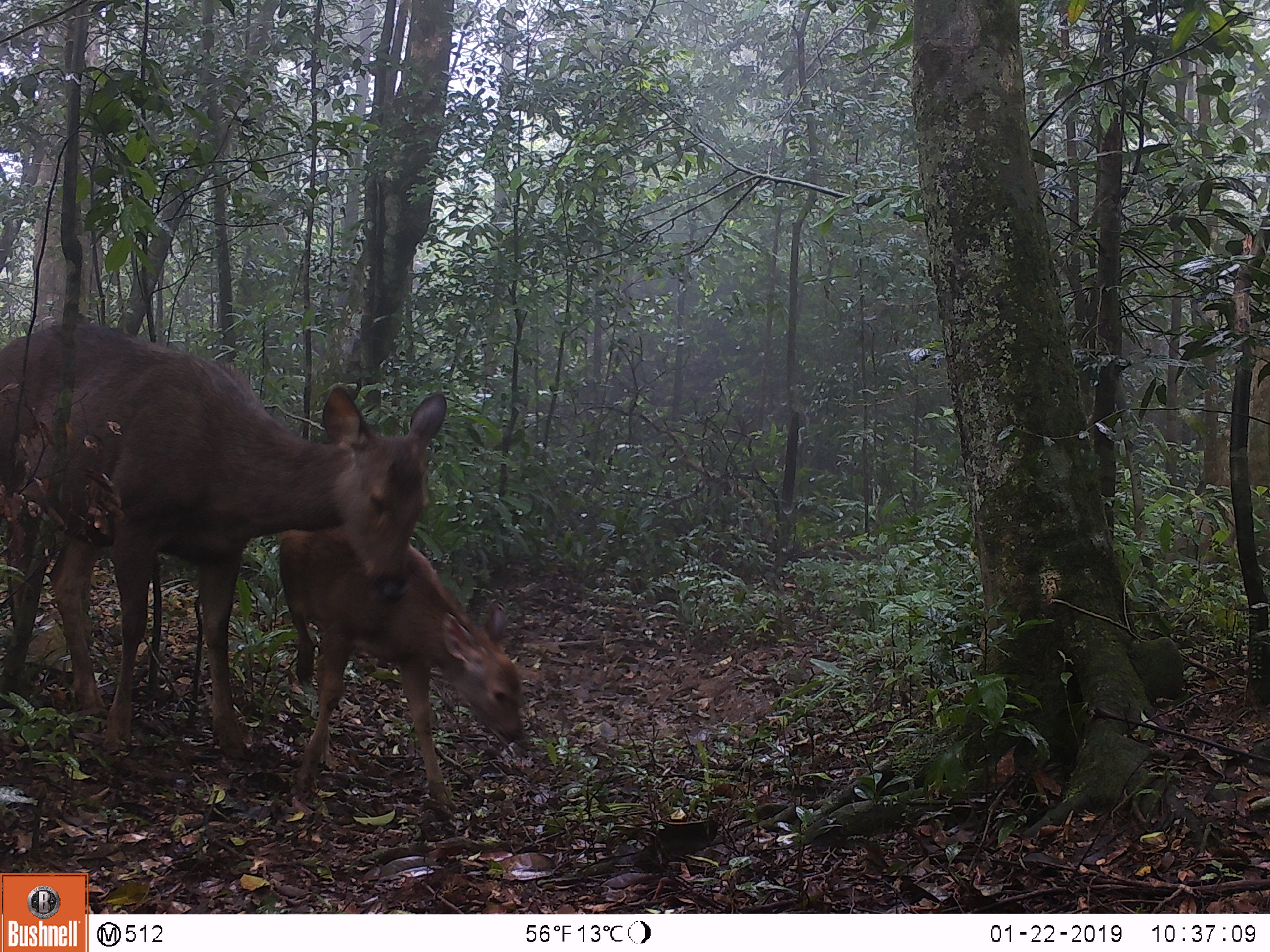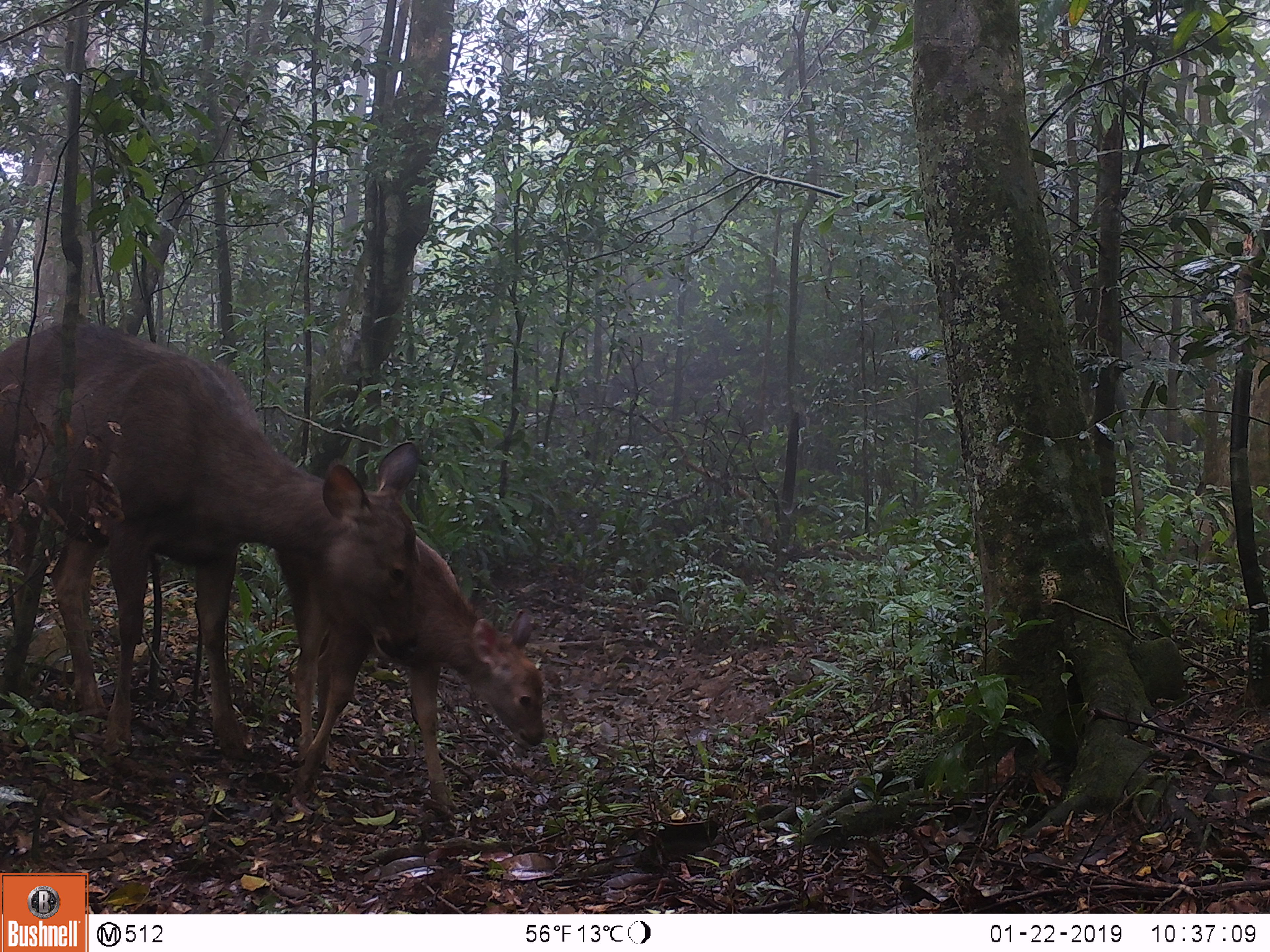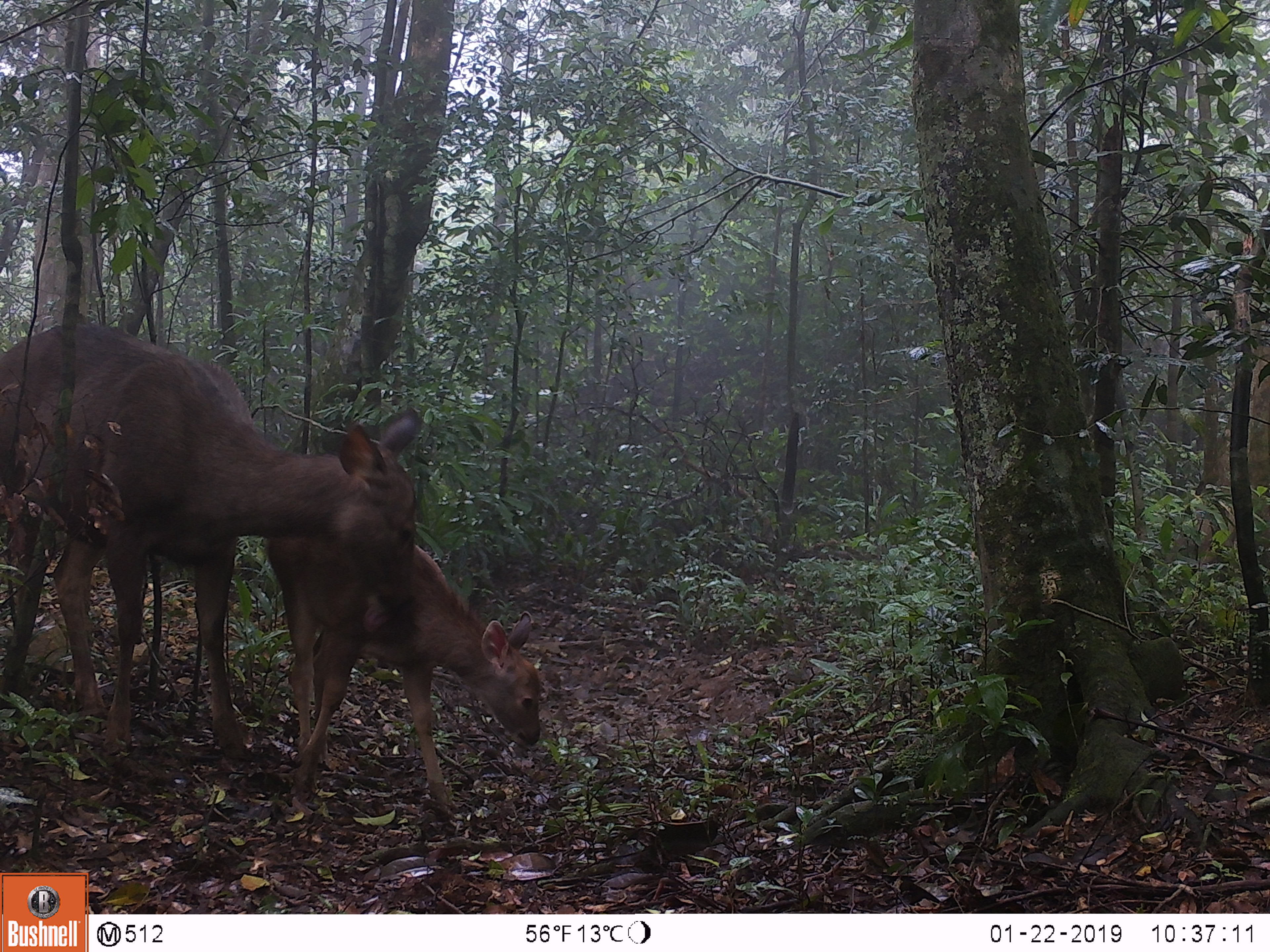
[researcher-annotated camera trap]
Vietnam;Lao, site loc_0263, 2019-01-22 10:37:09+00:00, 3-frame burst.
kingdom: Animalia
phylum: Chordata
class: Mammalia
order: Artiodactyla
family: Cervidae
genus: Rusa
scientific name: Rusa unicolor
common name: sambar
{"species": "sambar (Rusa unicolor)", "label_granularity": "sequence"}